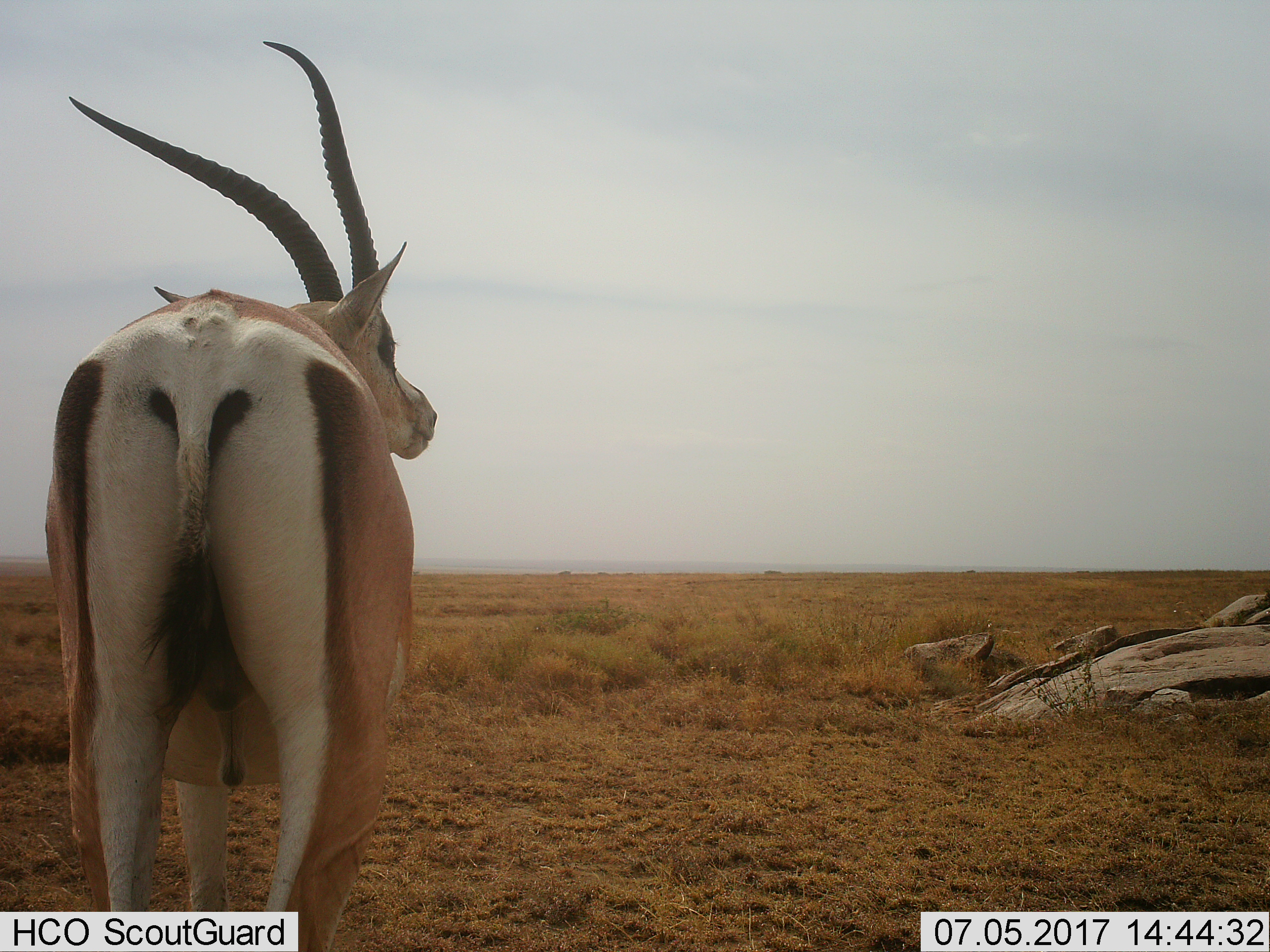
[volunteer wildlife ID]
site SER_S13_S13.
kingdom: Animalia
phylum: Chordata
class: Mammalia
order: Artiodactyla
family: Bovidae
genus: Nanger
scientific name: Nanger granti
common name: grant's gazelle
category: gazellegrants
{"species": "gazellegrants (grant's gazelle) (Nanger granti)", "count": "1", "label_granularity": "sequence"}